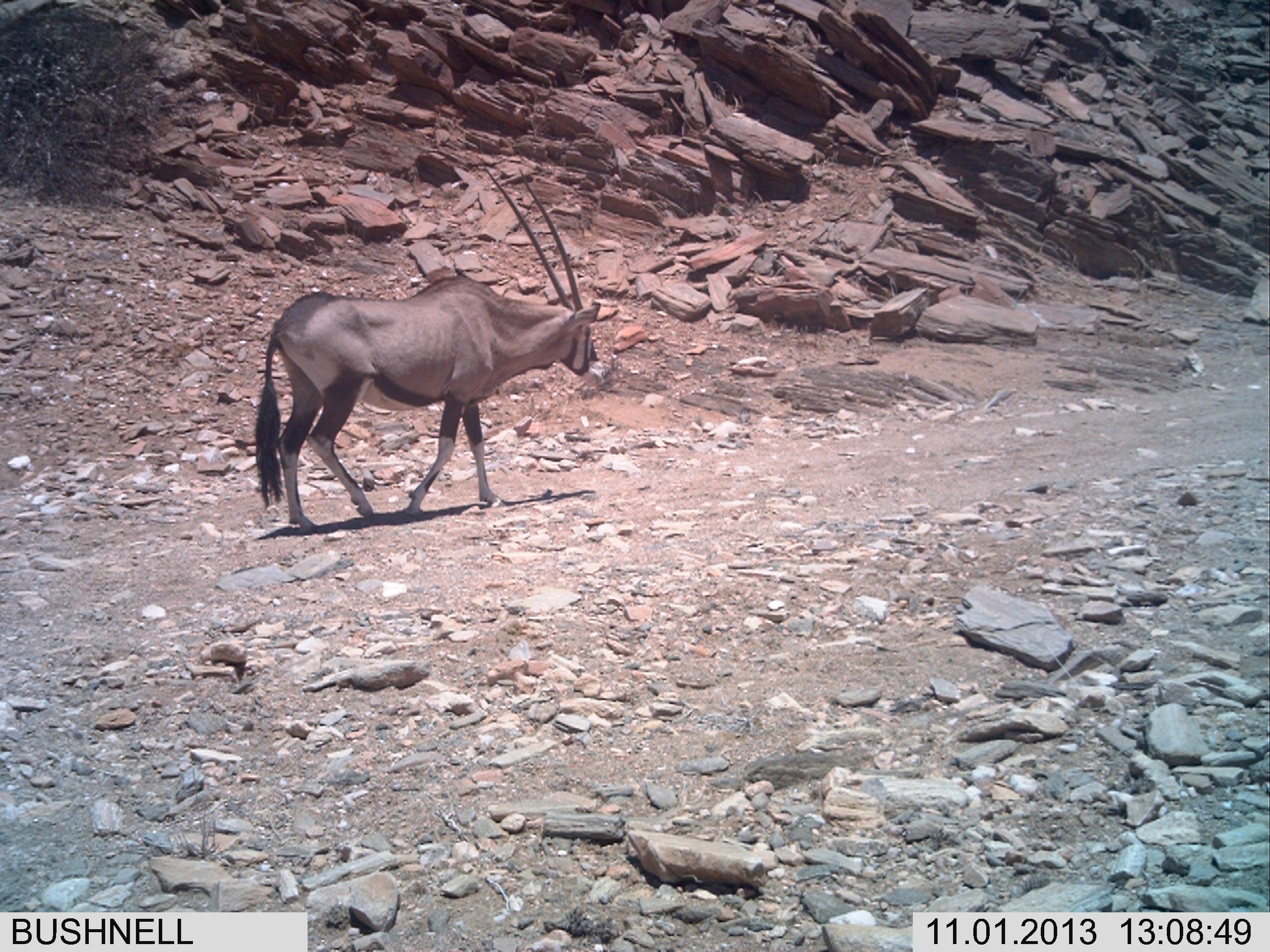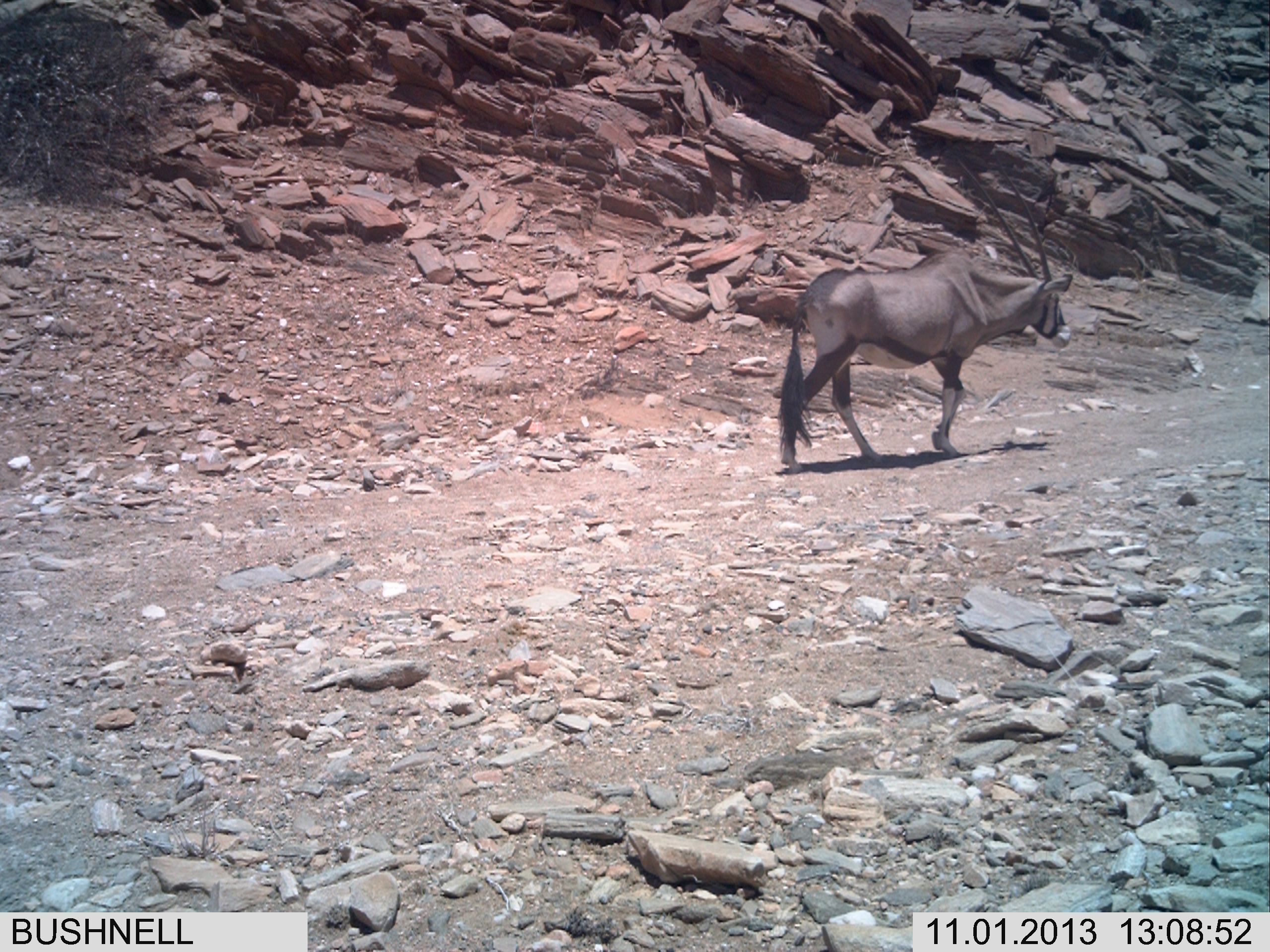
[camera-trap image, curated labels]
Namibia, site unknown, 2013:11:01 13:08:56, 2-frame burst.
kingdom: Animalia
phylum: Chordata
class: Mammalia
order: Artiodactyla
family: Bovidae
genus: Oryx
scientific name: Oryx gazella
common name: gemsbok